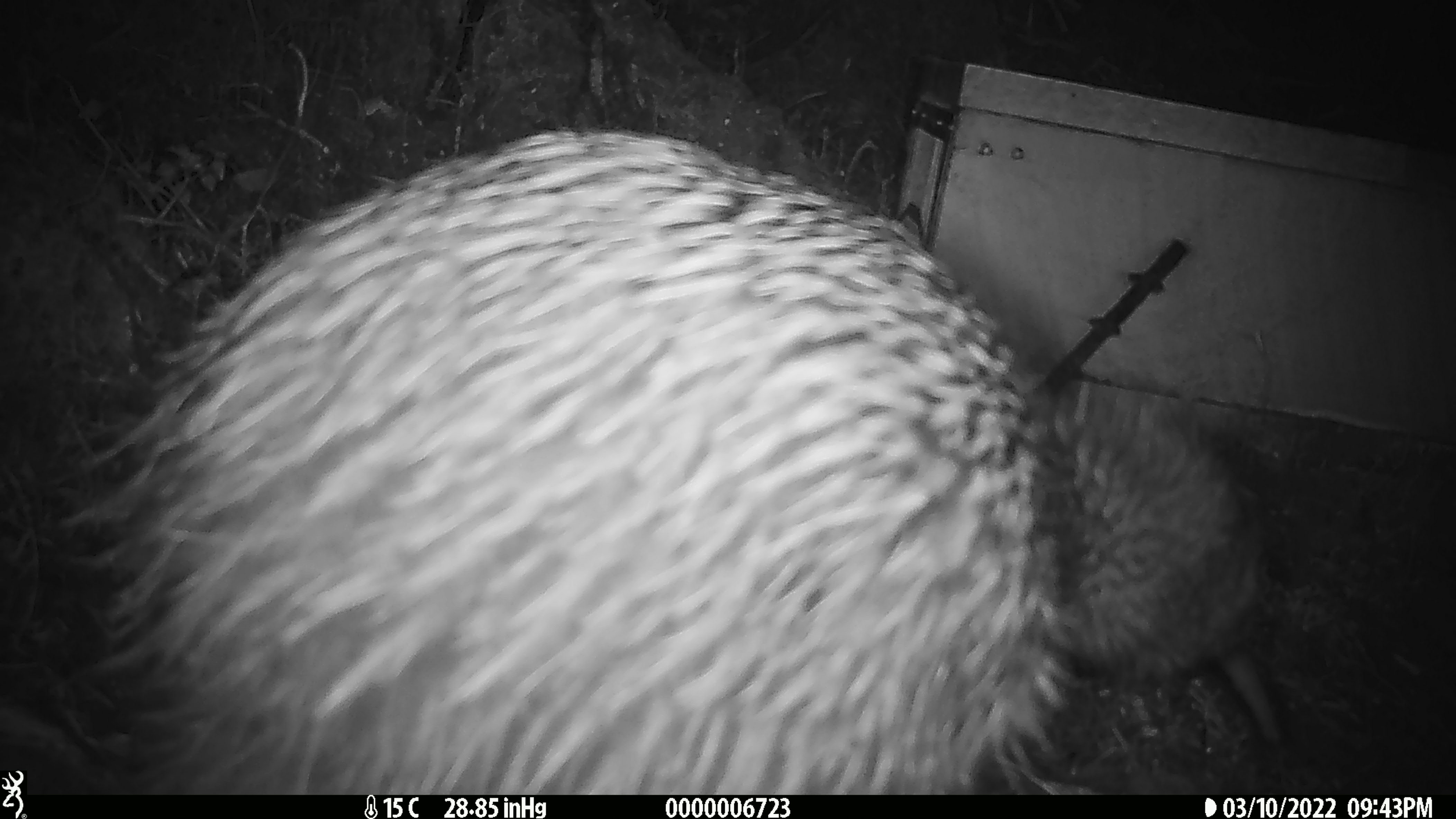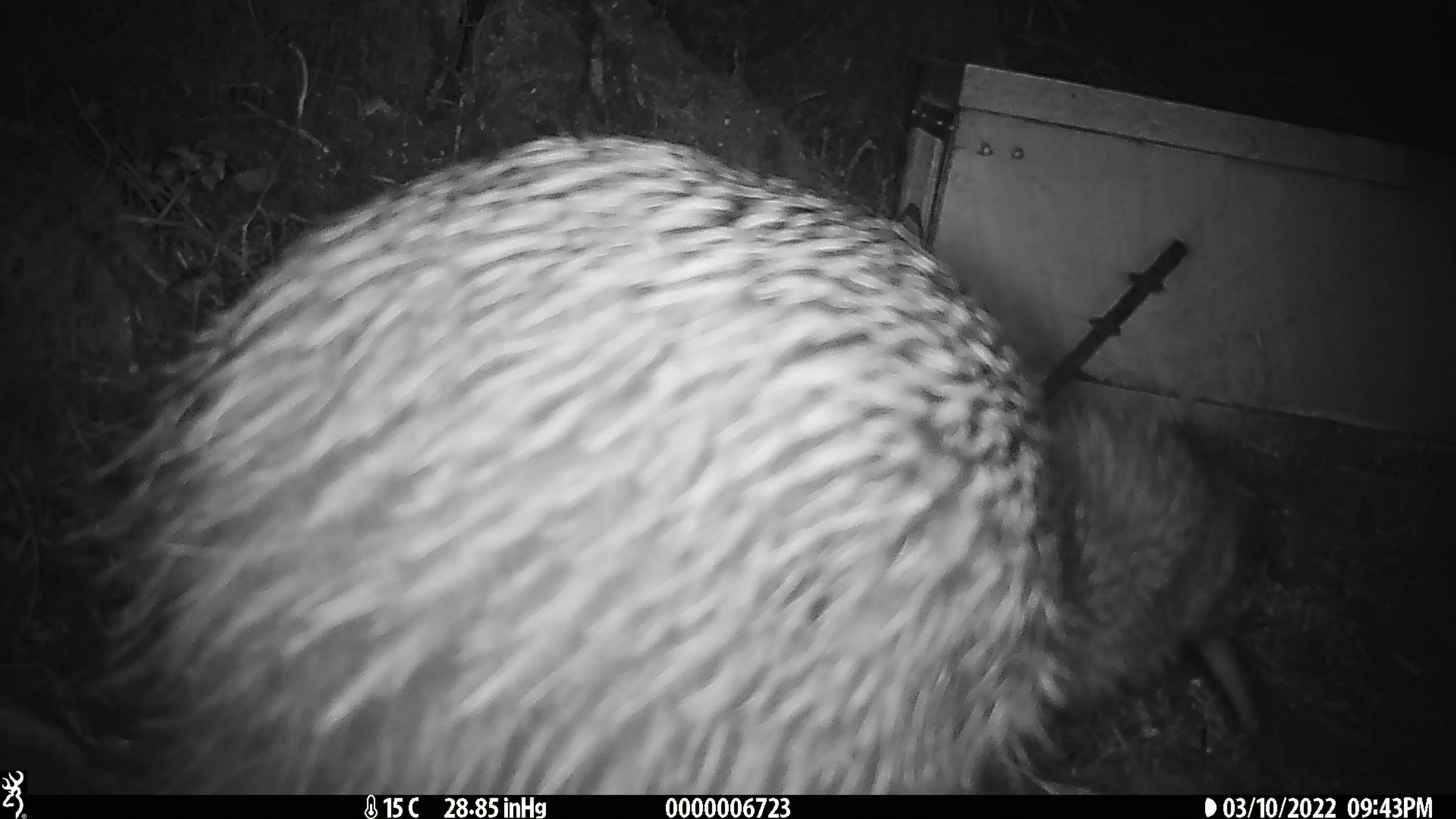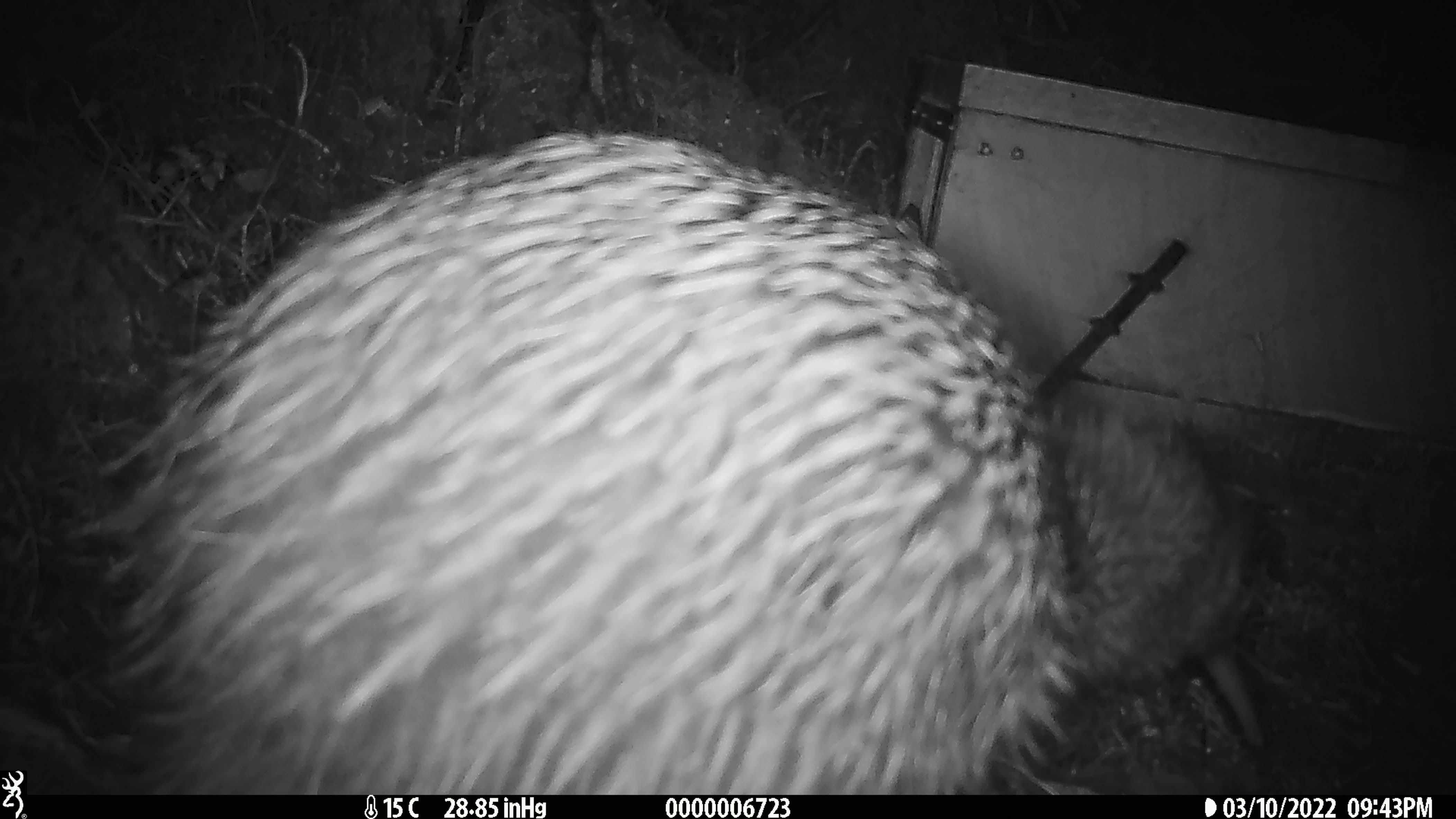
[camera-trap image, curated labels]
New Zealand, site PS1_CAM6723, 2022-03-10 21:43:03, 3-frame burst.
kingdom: Animalia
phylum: Chordata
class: Aves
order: Apterygiformes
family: Apterygidae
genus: Apteryx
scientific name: Apteryx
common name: kiwi